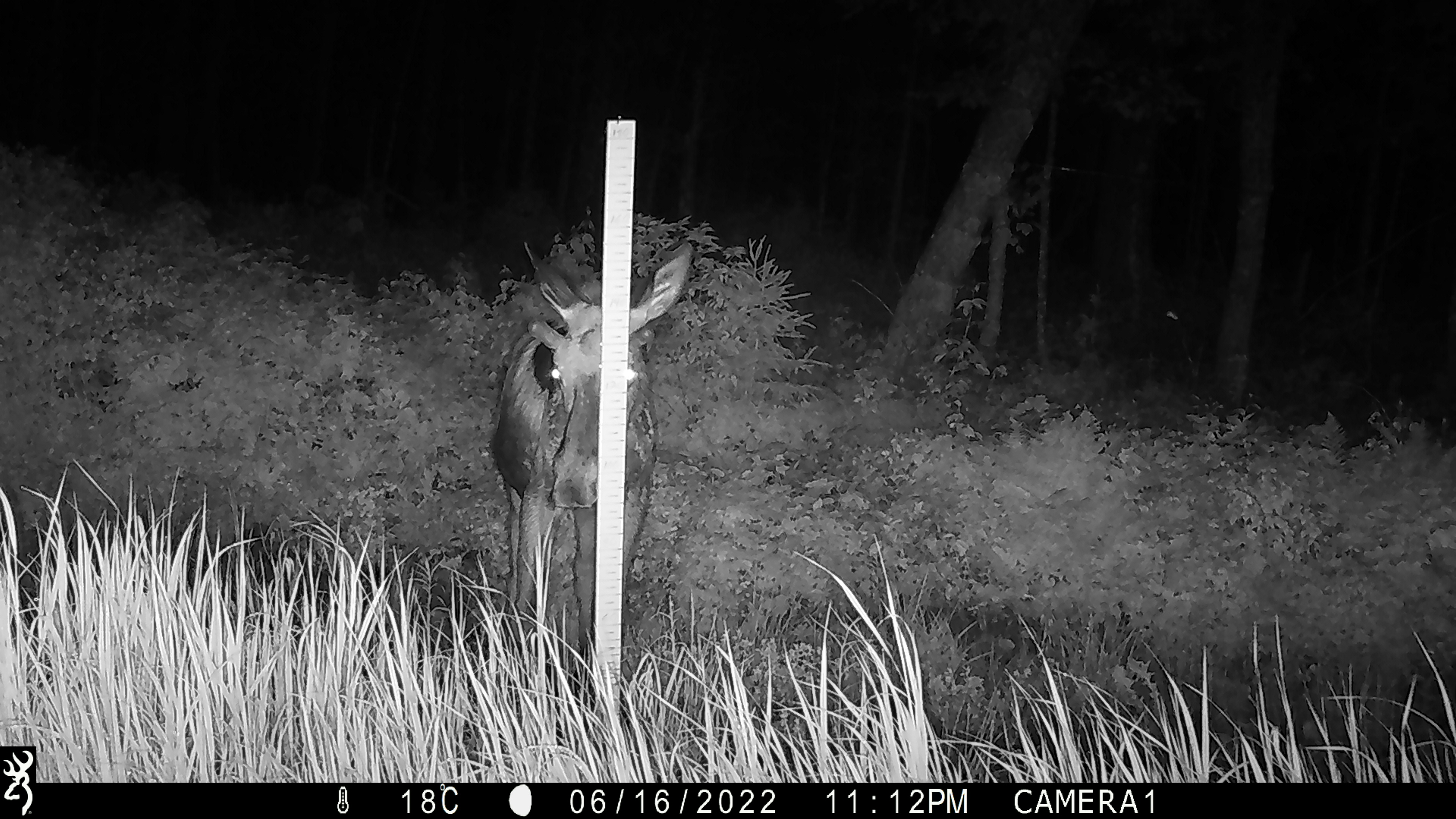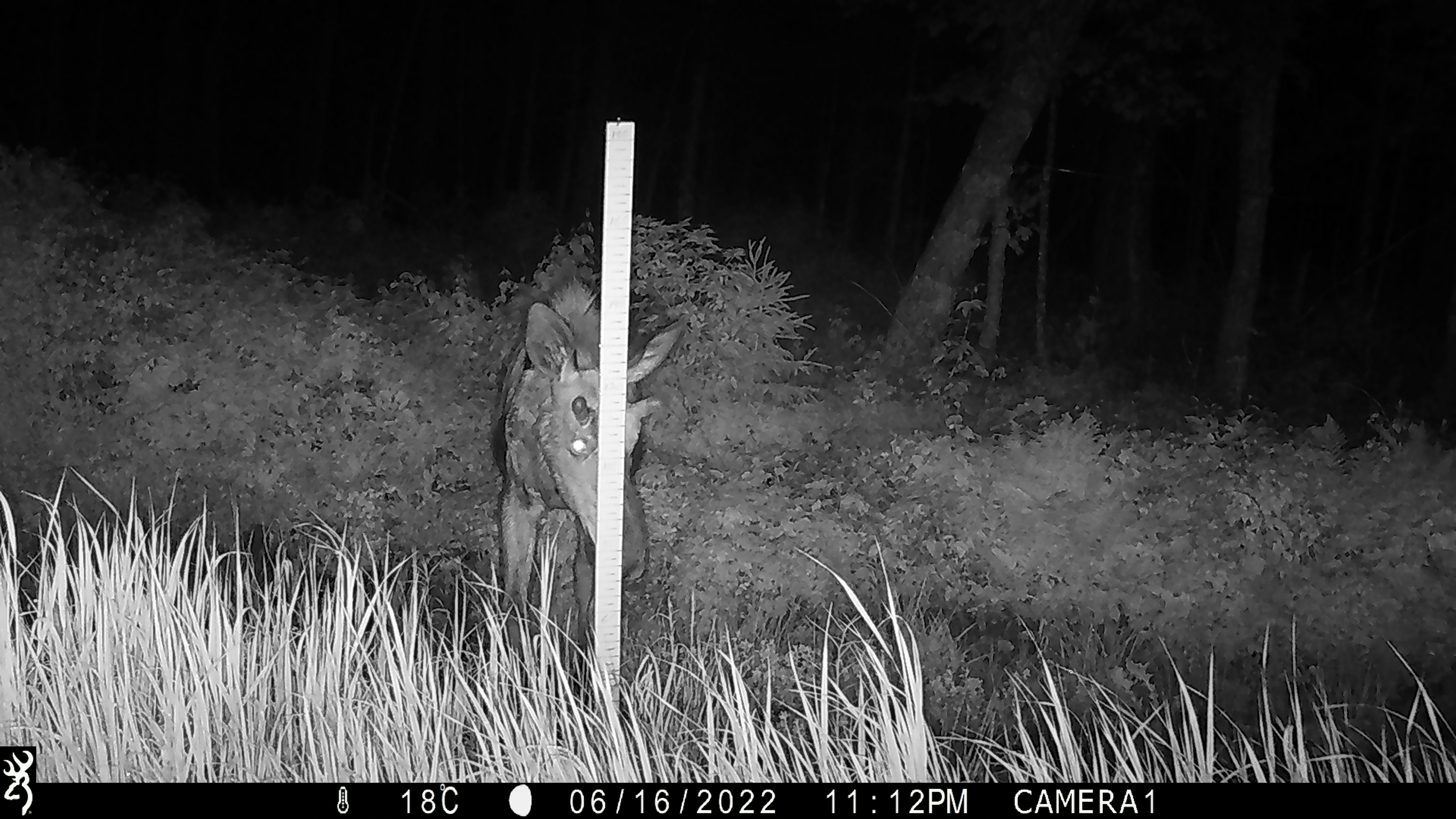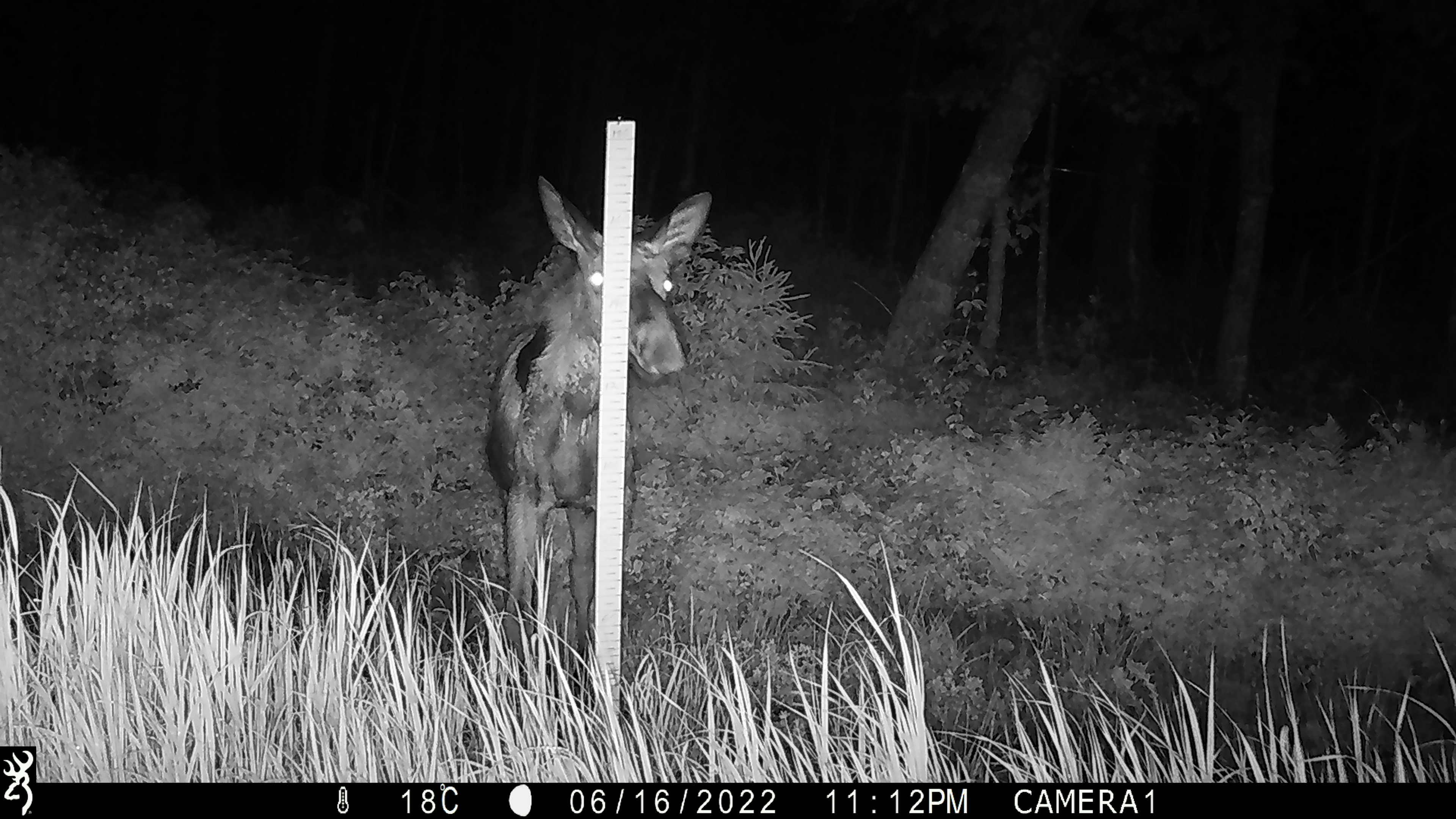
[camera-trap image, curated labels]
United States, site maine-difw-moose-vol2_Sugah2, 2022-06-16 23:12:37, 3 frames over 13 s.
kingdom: Animalia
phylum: Chordata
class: Mammalia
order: Artiodactyla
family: Cervidae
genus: Alces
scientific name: Alces alces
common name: moose